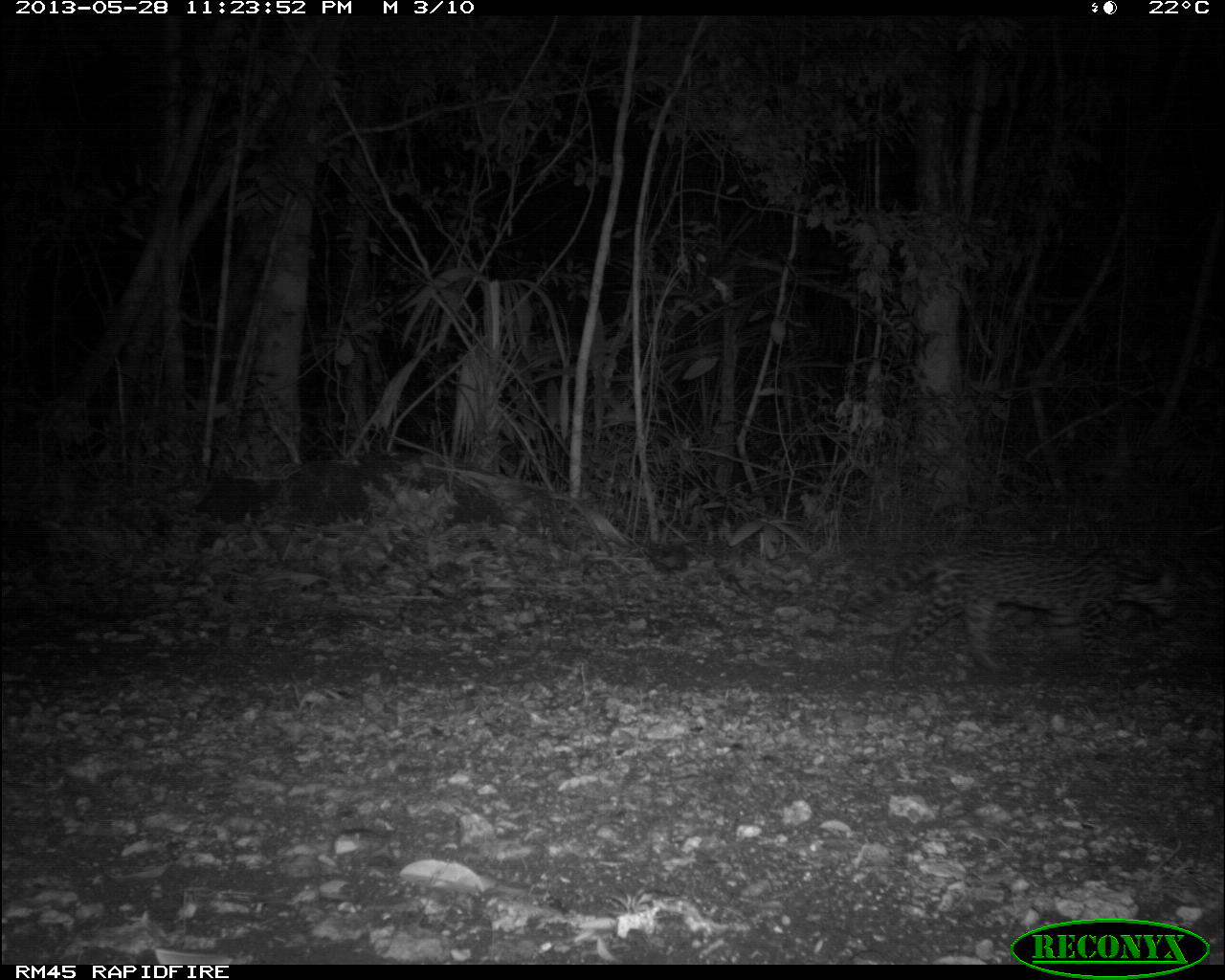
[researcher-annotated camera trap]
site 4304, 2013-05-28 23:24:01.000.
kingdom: Animalia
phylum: Chordata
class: Mammalia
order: Carnivora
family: Felidae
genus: Leopardus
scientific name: Leopardus pardalis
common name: ocelot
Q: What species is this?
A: Leopardus pardalis (ocelot).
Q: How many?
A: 1.